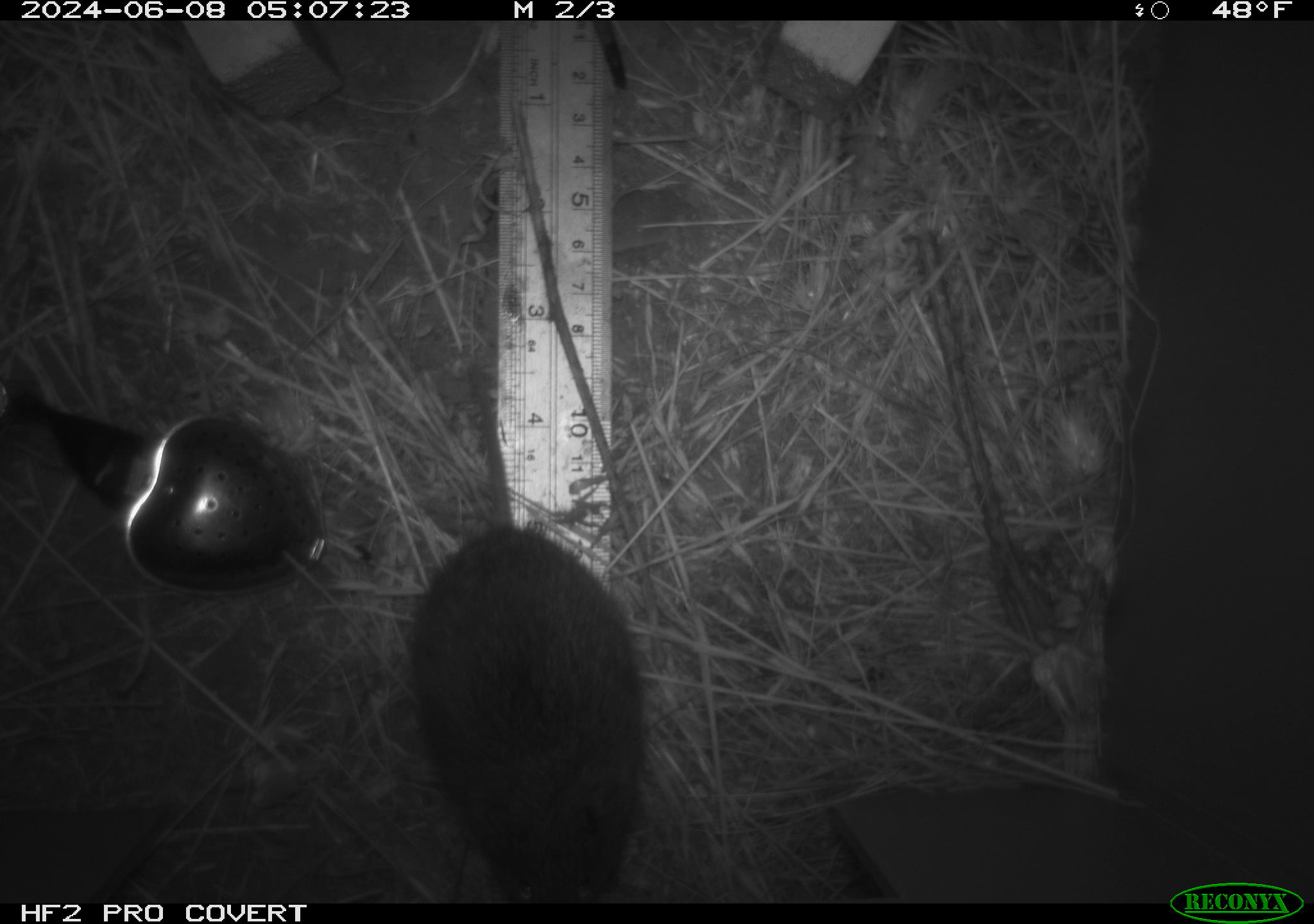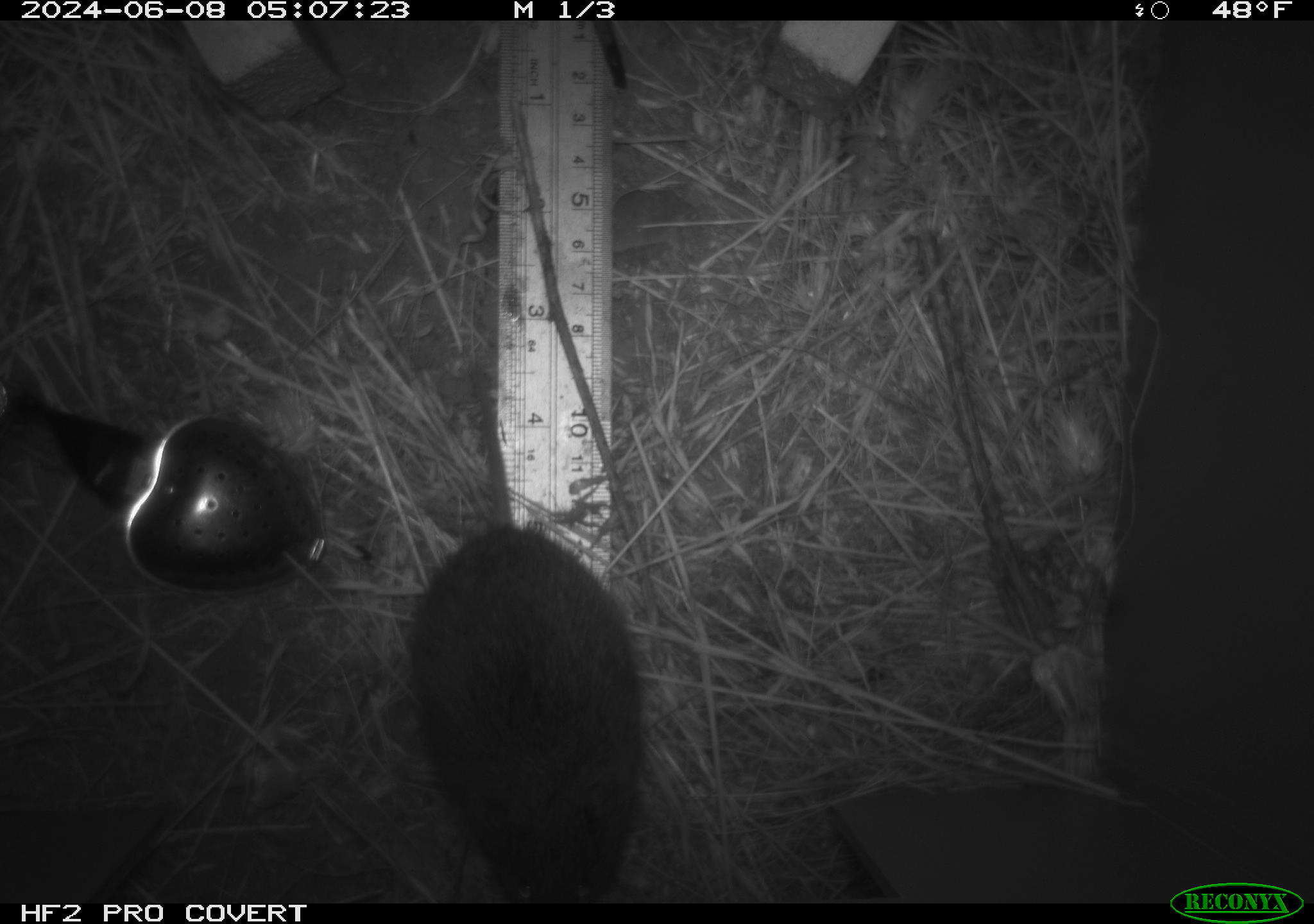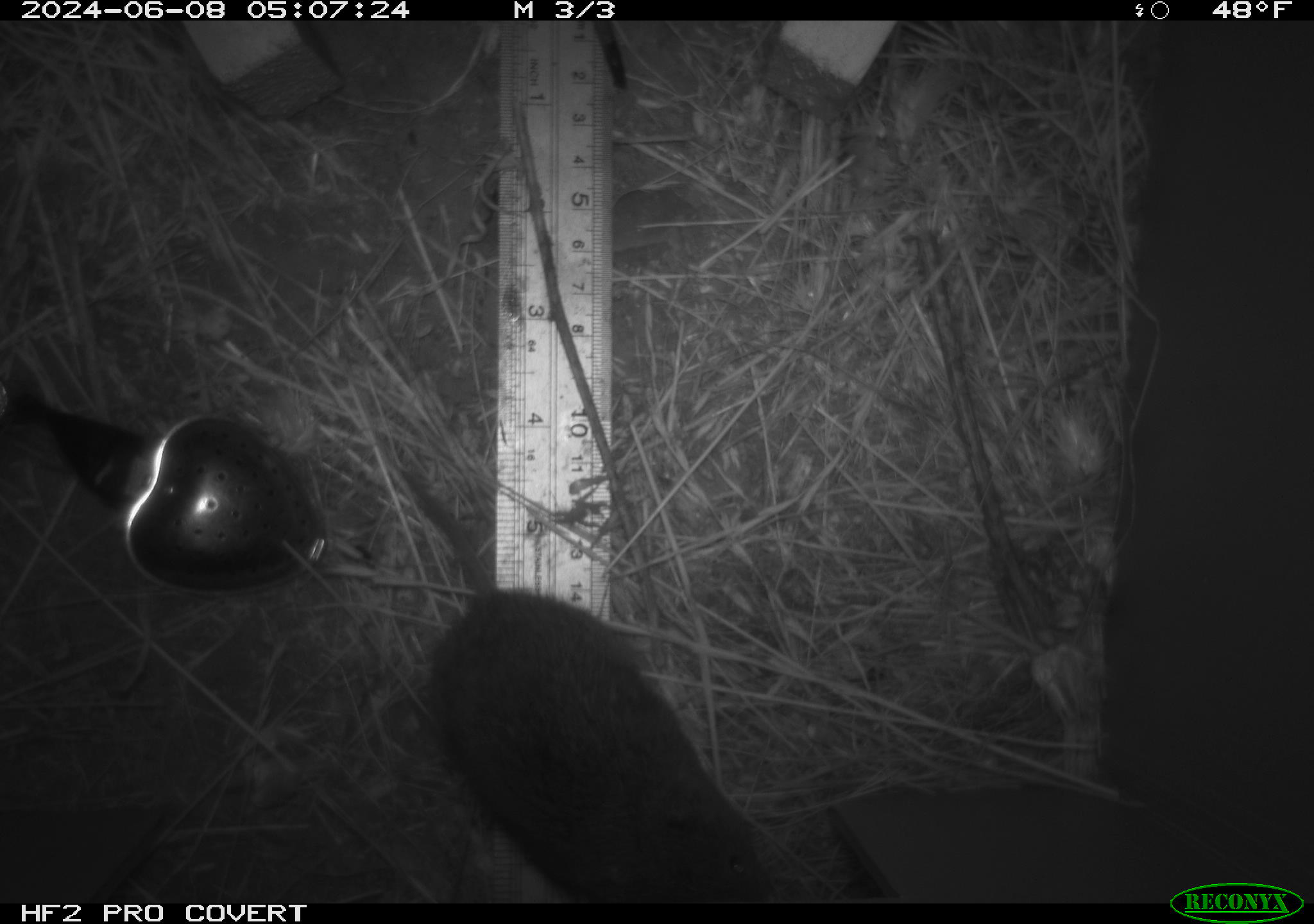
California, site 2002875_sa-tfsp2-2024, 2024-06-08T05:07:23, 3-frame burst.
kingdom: Animalia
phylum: Chordata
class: Mammalia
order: Rodentia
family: Cricetidae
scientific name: Arvicolinae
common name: voles, lemmings, and muskrats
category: arvicolinae subfamily